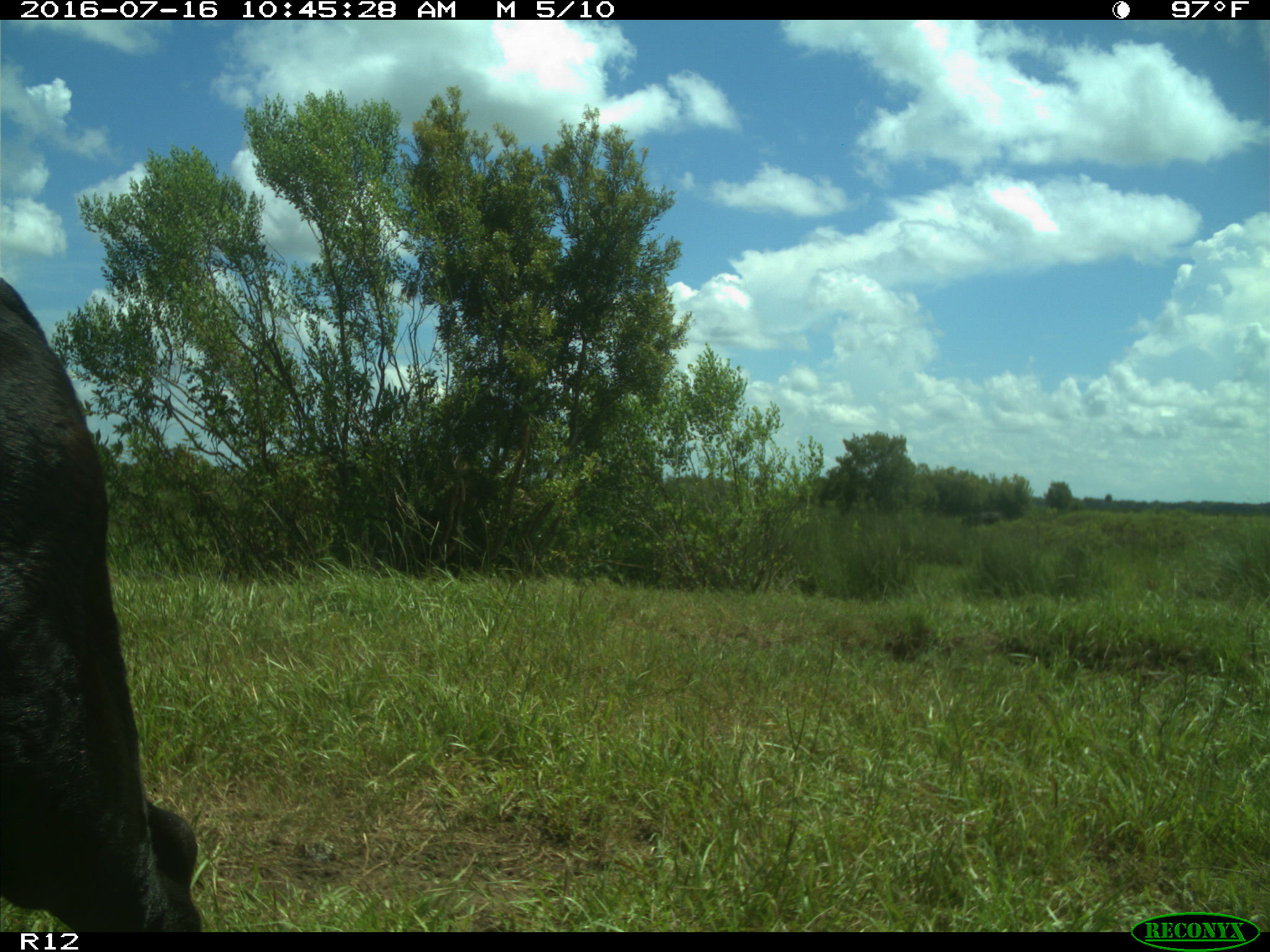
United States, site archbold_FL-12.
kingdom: Animalia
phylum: Chordata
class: Mammalia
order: Artiodactyla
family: Bovidae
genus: Bos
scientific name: Bos taurus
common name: domestic cow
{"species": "Bos taurus (domestic cow)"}